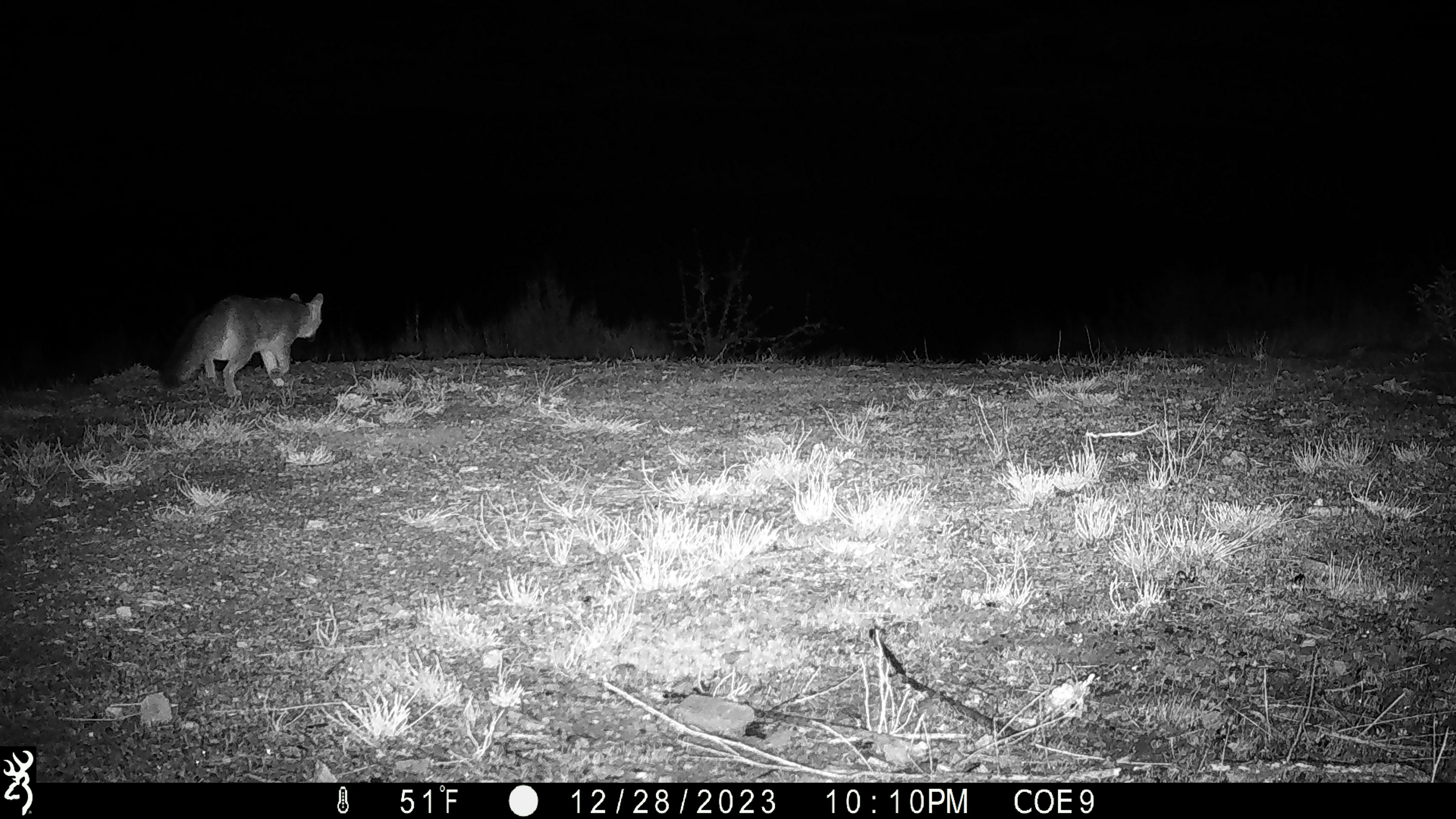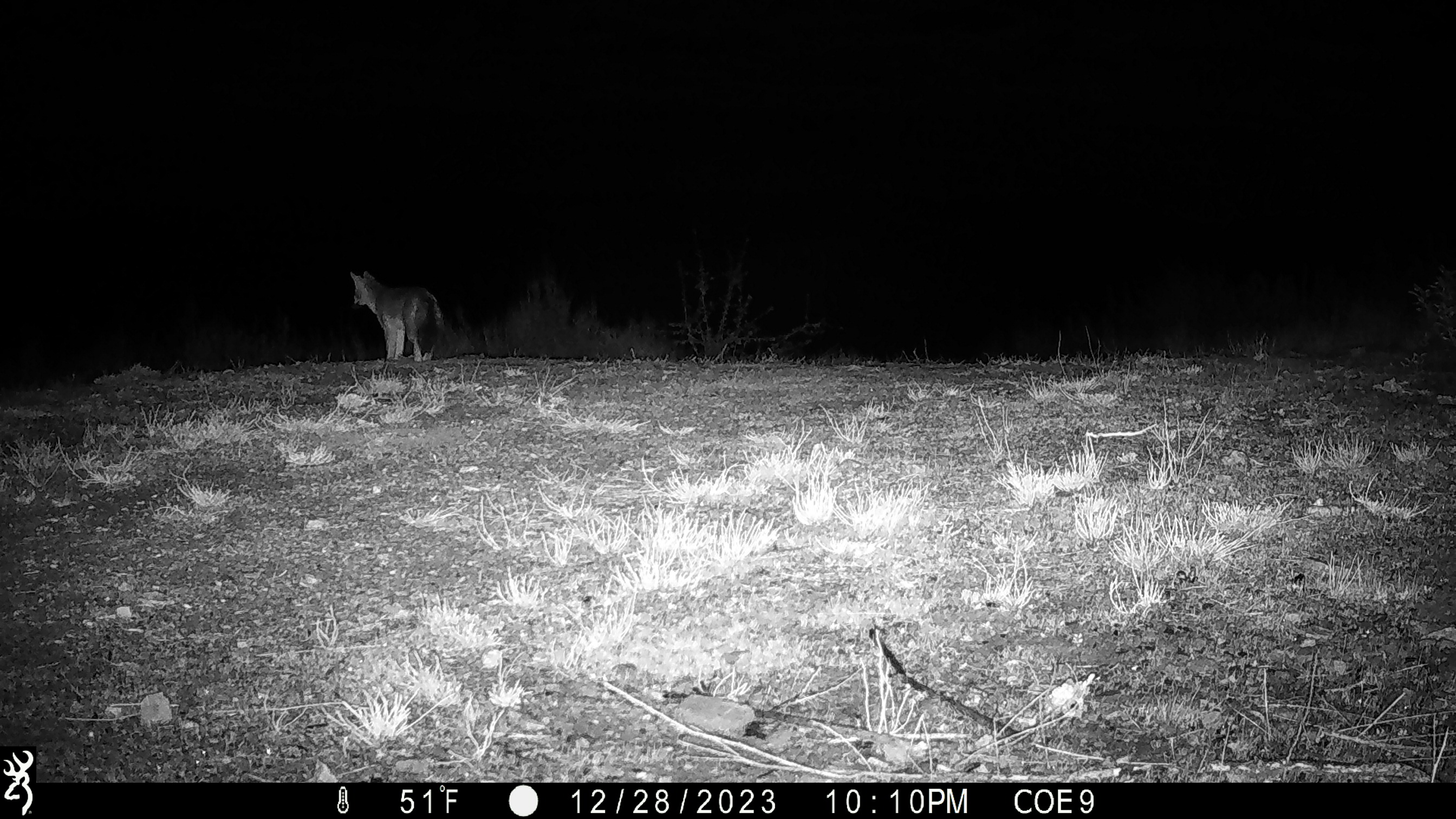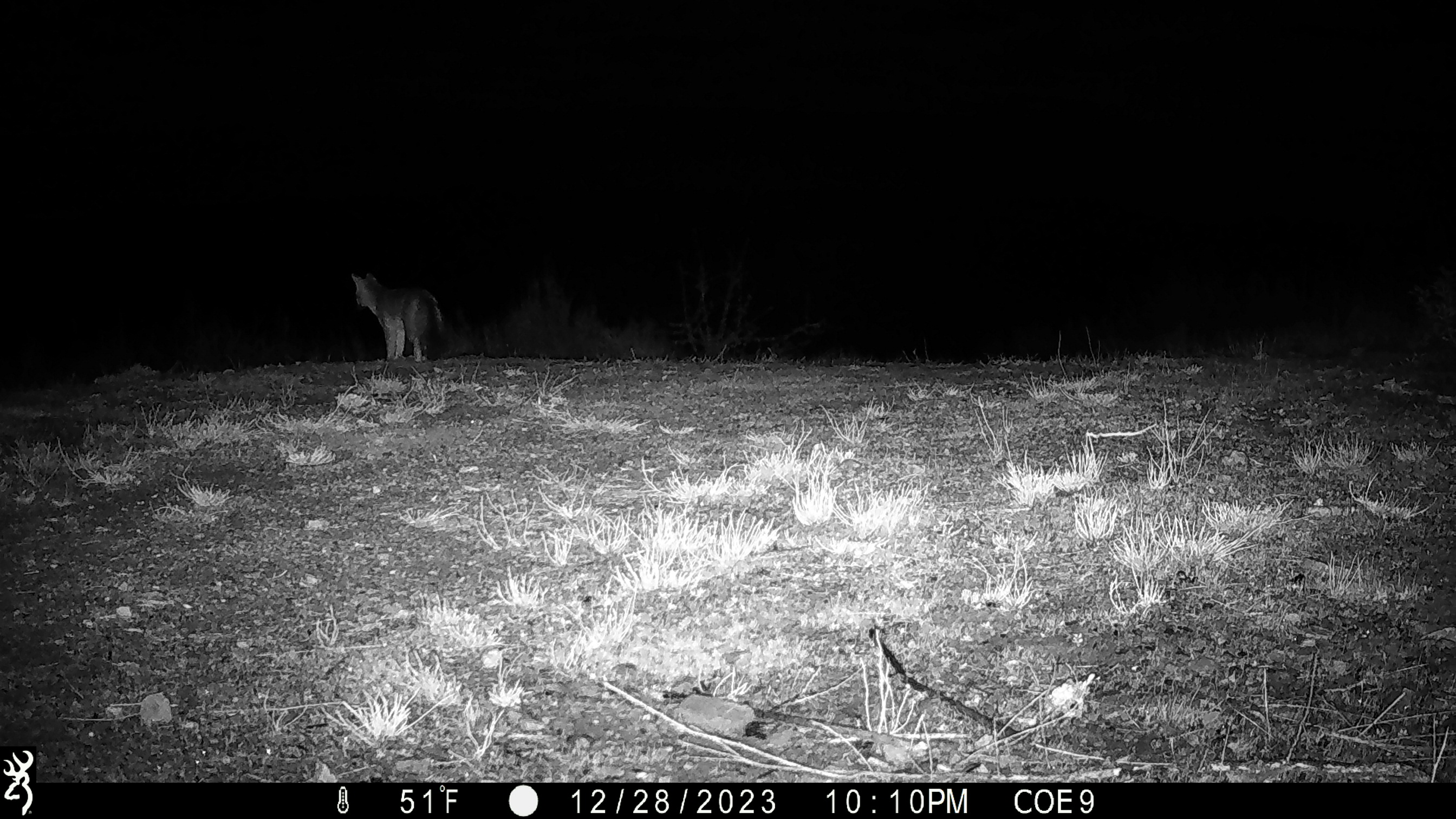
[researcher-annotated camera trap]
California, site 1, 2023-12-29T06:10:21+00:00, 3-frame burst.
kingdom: Animalia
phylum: Chordata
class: Mammalia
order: Carnivora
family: Canidae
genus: Urocyon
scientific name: Urocyon cinereoargenteus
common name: gray fox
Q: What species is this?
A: Gray fox (Urocyon cinereoargenteus).